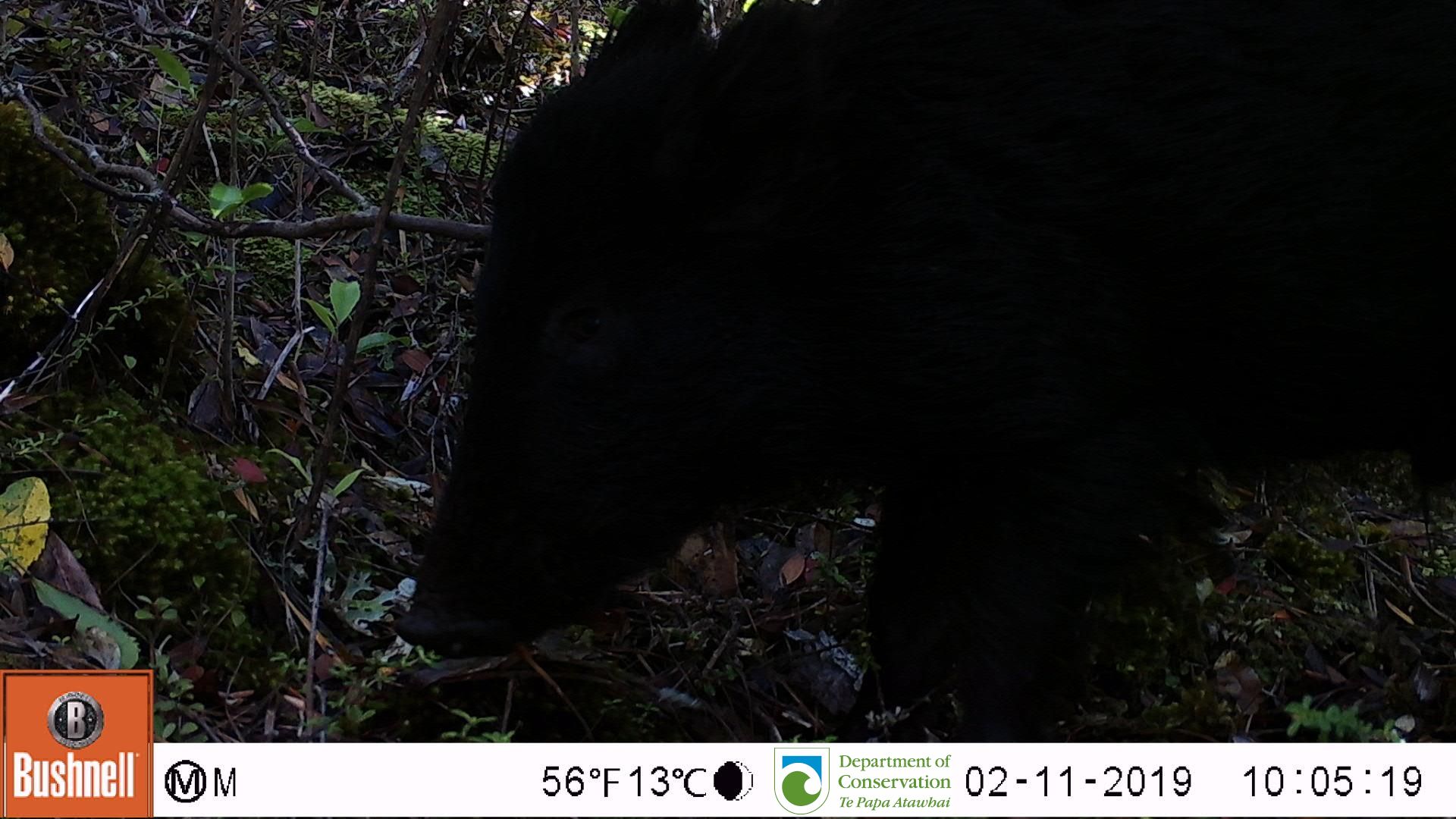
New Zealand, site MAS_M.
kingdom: Animalia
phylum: Chordata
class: Mammalia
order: Artiodactyla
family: Suidae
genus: Sus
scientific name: Sus scrofa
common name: pig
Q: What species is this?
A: Pig (Sus scrofa).